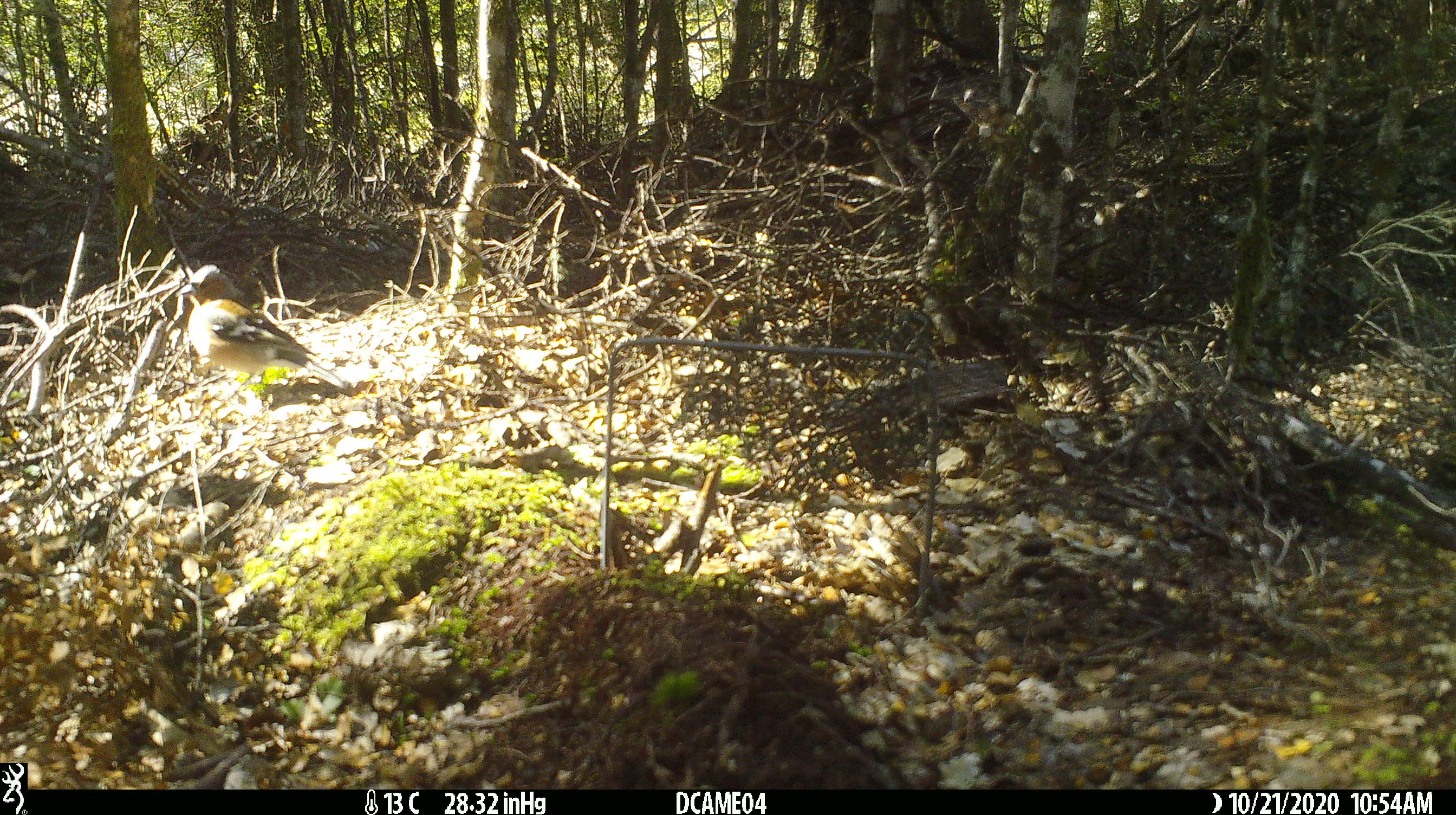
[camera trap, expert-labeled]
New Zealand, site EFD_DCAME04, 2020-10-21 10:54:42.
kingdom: Animalia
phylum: Chordata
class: Aves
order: Passeriformes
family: Fringillidae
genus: Fringilla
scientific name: Fringilla coelebs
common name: common chaffinch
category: chaffinch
Chaffinch (common chaffinch) (Fringilla coelebs).